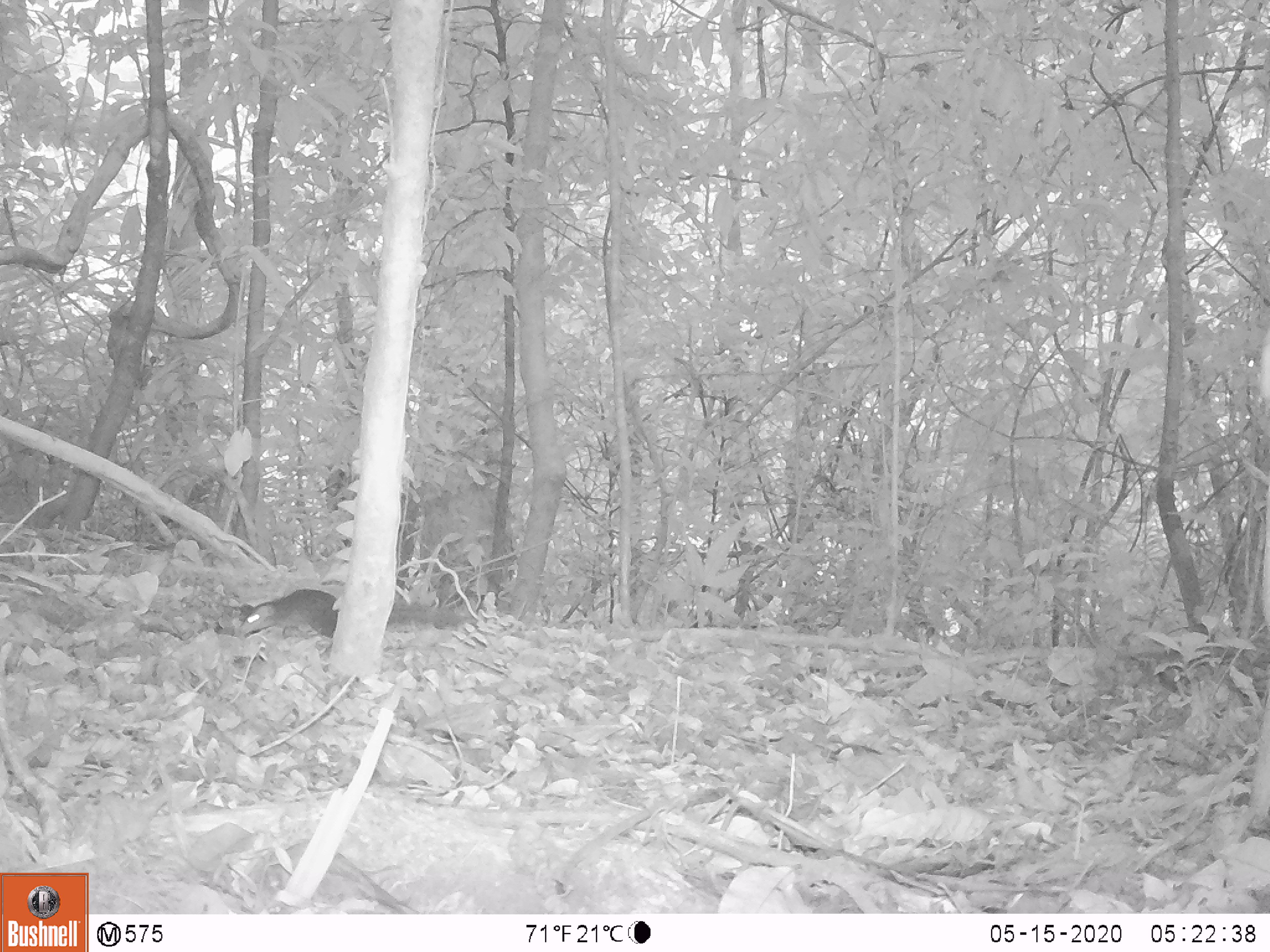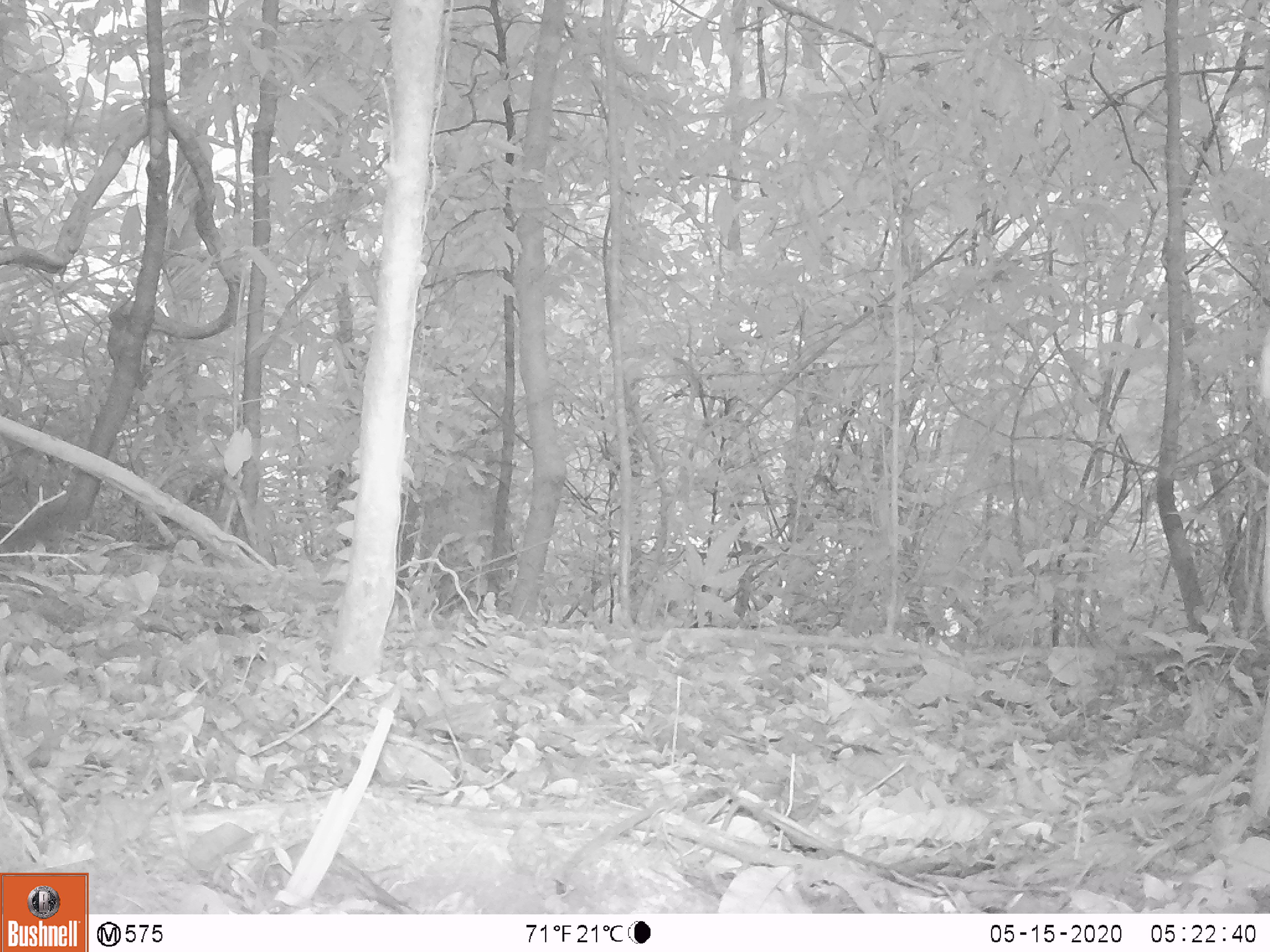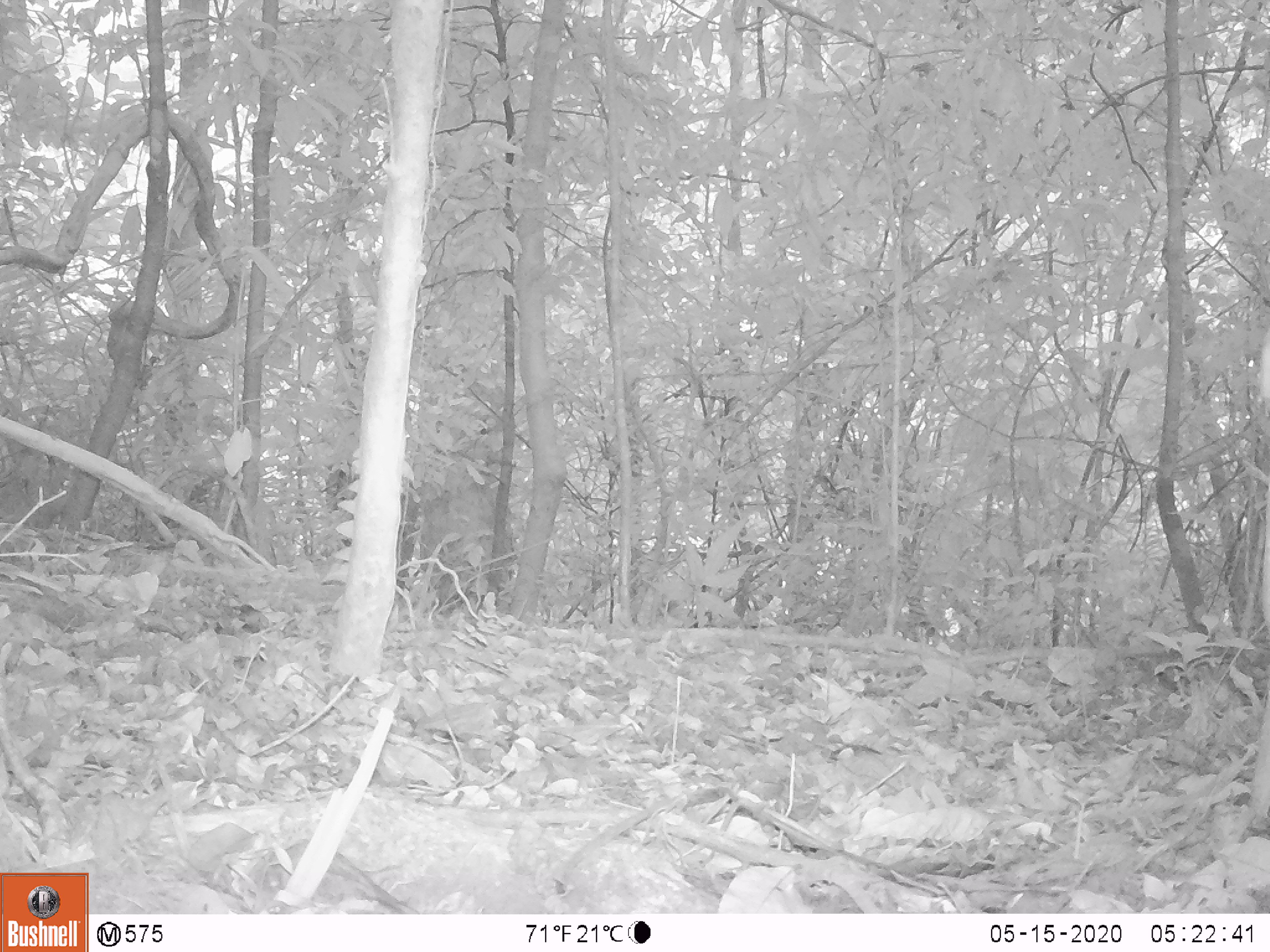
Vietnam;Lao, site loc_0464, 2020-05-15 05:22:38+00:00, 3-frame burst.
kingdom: Animalia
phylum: Chordata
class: Mammalia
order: Rodentia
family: Sciuridae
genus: Sciurus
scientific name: Sciurus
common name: squirrel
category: unidentified squirrel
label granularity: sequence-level